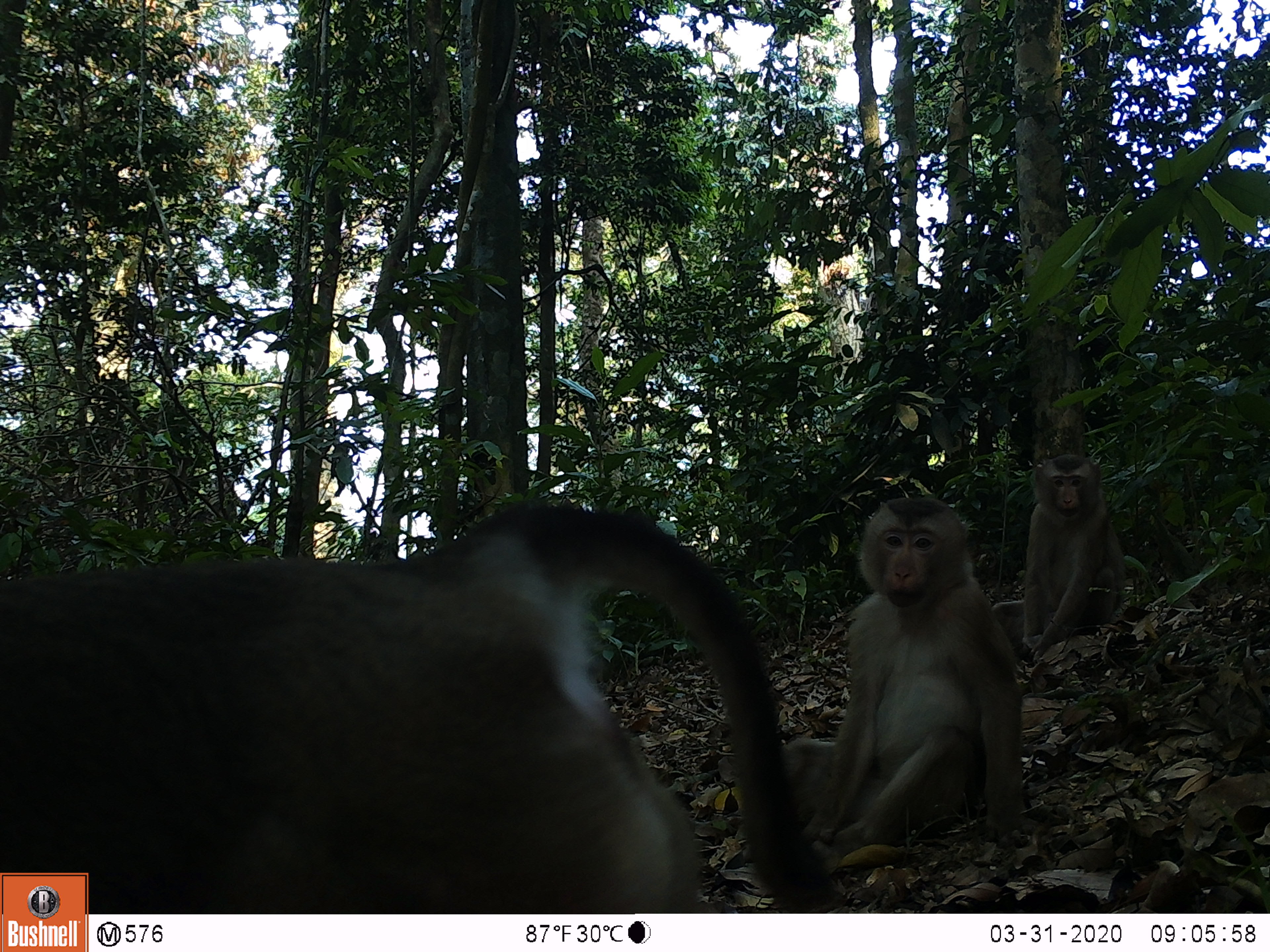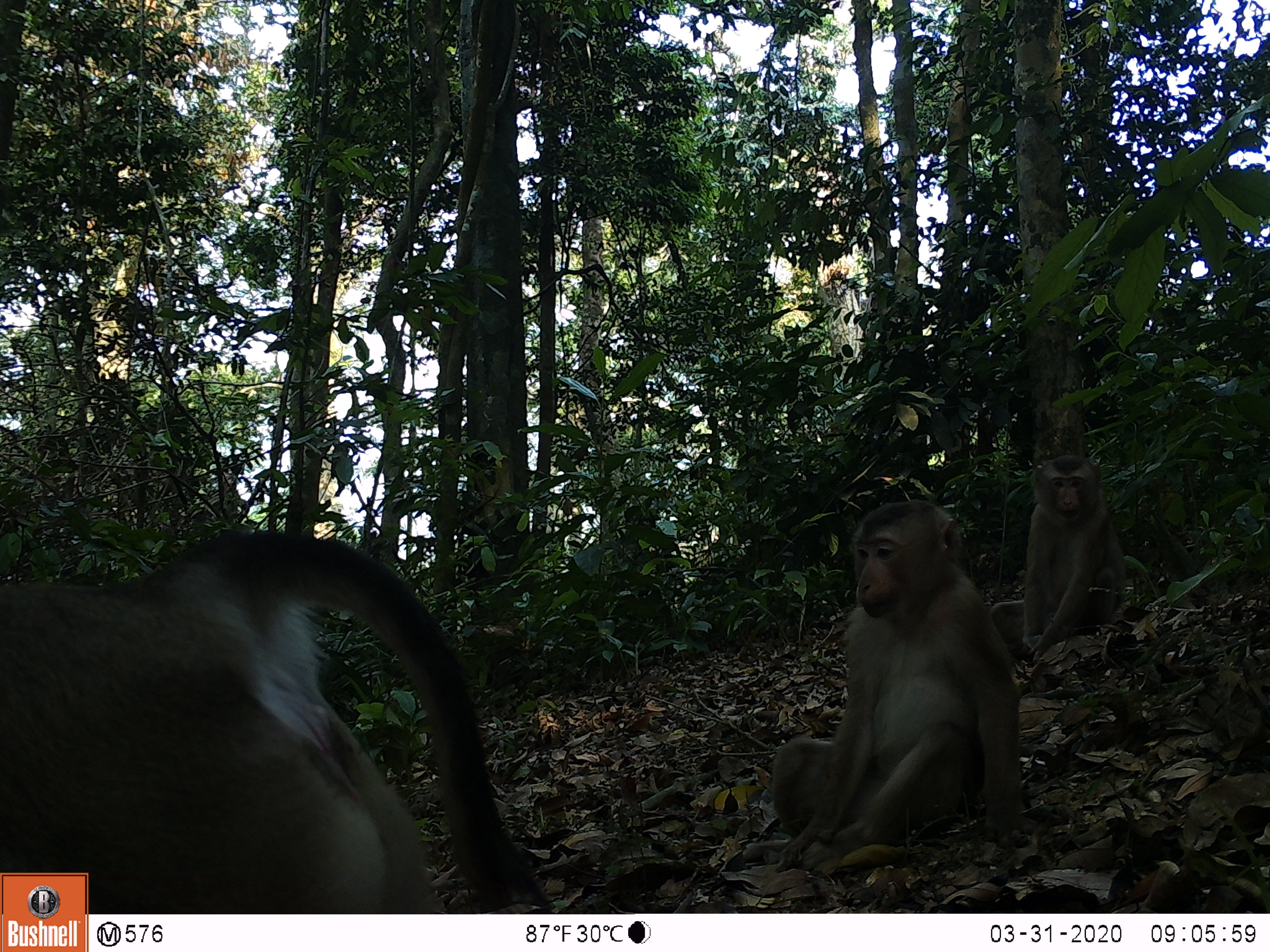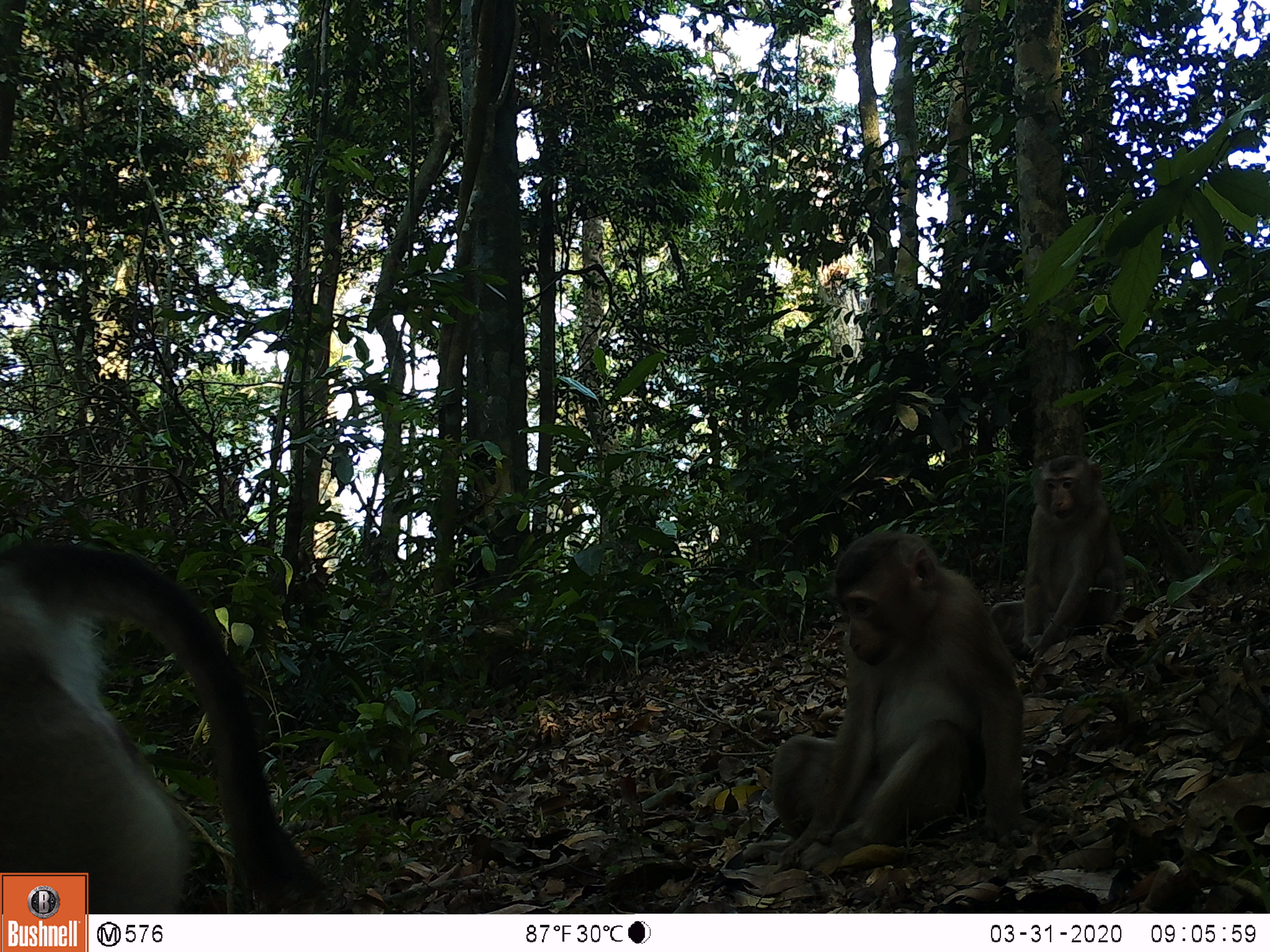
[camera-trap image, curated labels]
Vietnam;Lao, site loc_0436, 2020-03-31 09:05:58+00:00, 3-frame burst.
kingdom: Animalia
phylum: Chordata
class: Mammalia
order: Primates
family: Cercopithecidae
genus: Macaca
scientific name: Macaca nemestrina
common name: pig-tailed macaque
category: pig tailed macaque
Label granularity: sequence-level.